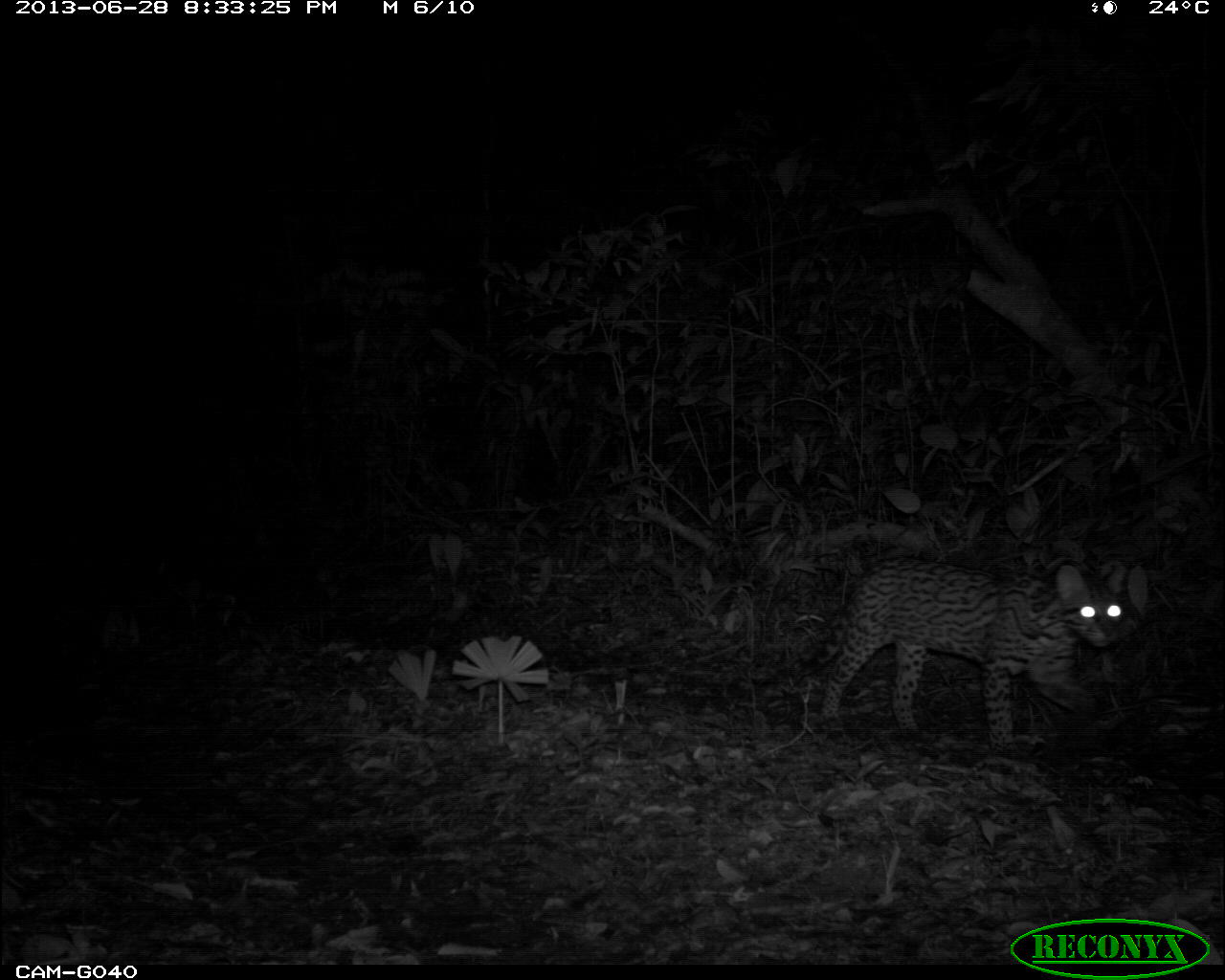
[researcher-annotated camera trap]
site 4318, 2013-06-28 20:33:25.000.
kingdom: Animalia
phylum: Chordata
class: Mammalia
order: Carnivora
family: Felidae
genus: Leopardus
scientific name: Leopardus pardalis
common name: ocelot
Leopardus pardalis (ocelot), count 1, sex female.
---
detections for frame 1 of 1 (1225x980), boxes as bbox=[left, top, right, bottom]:
leopardus pardalis: bbox=[783, 557, 1133, 759]